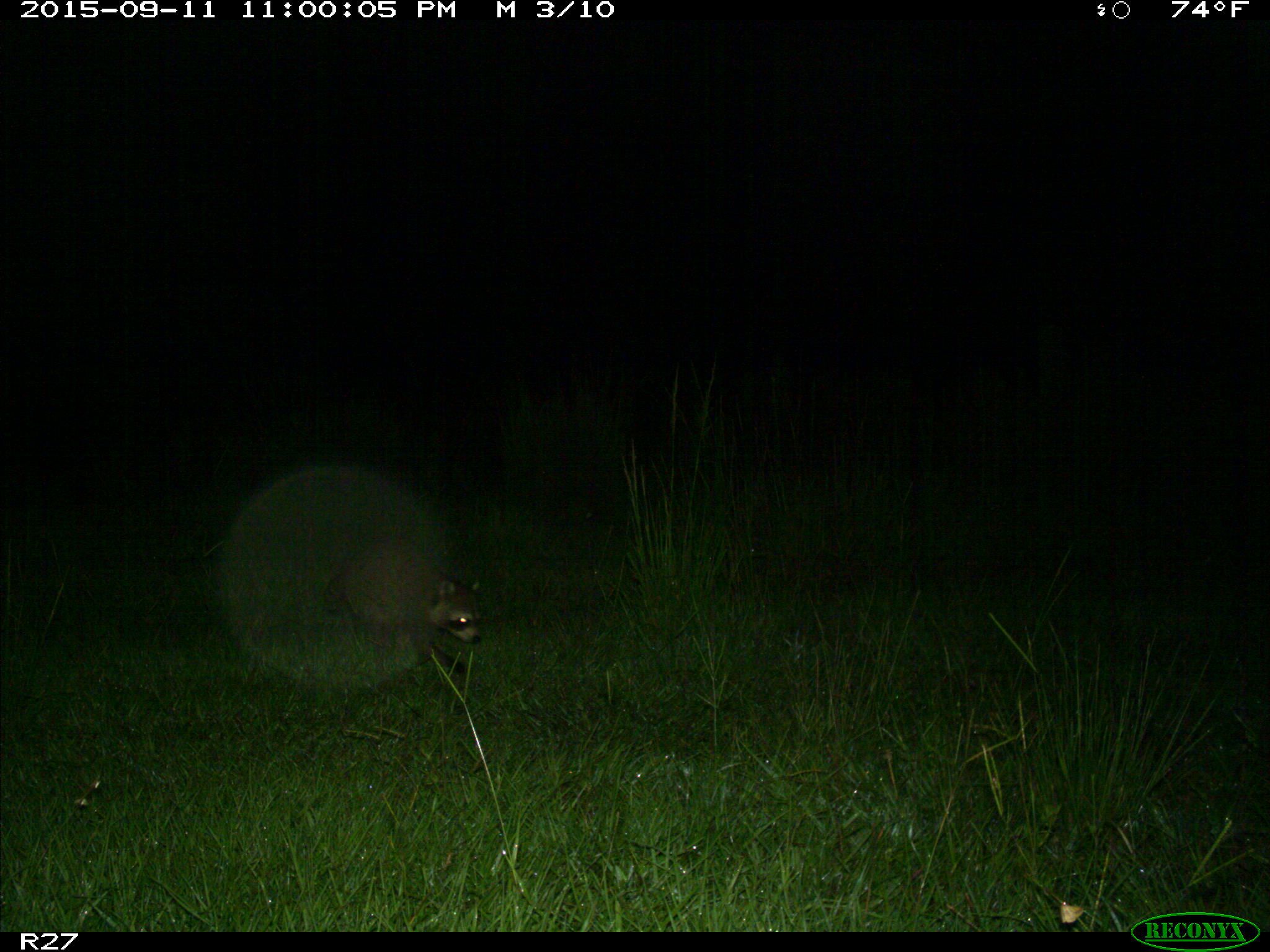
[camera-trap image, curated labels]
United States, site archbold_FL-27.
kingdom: Animalia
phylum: Chordata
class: Mammalia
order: Carnivora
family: Procyonidae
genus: Procyon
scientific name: Procyon lotor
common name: common raccoon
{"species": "Procyon lotor (common raccoon)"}